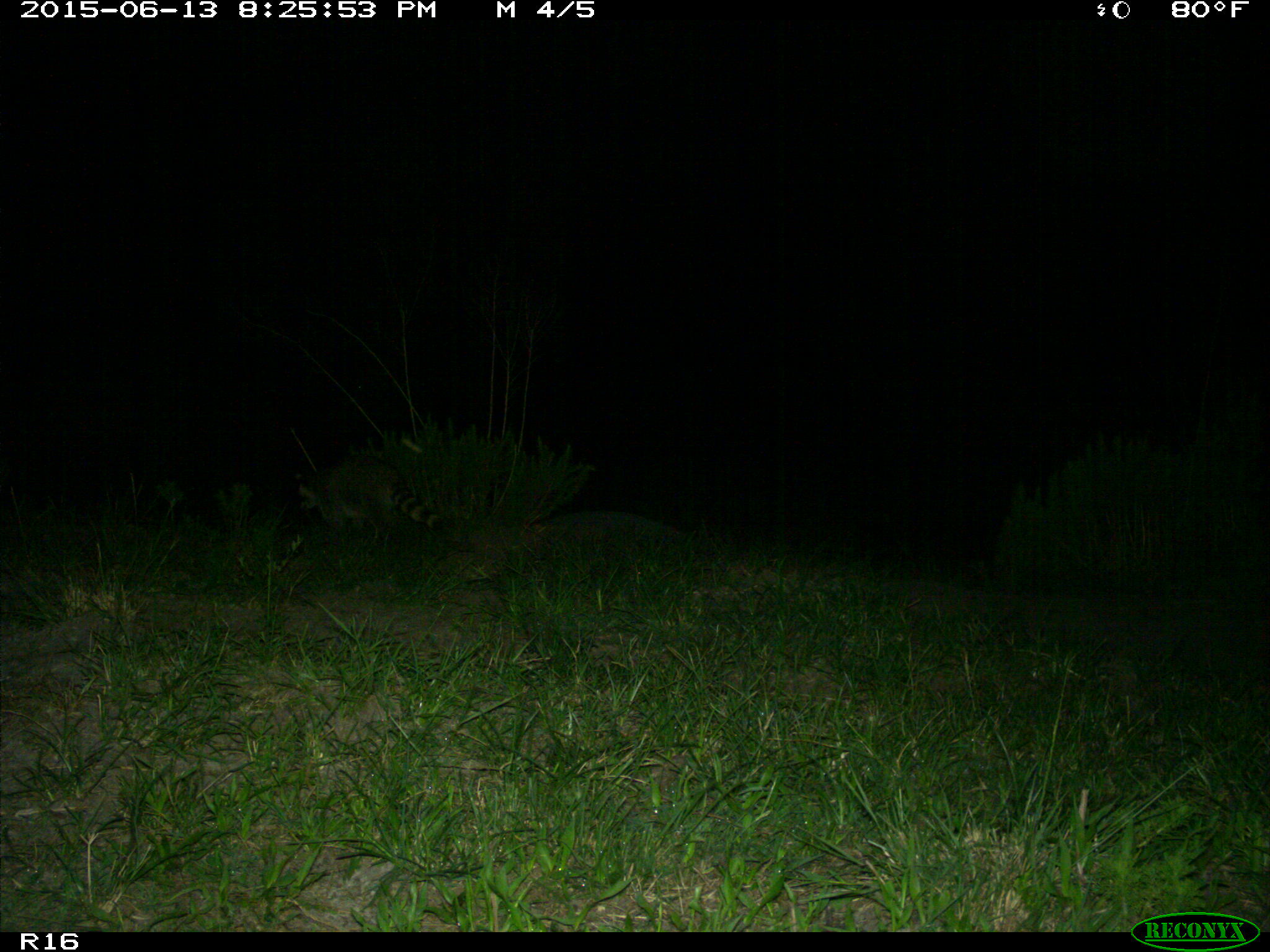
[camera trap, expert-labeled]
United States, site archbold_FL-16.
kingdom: Animalia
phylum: Chordata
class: Mammalia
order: Carnivora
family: Procyonidae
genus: Procyon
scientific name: Procyon lotor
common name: common raccoon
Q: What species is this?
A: Procyon lotor (common raccoon).